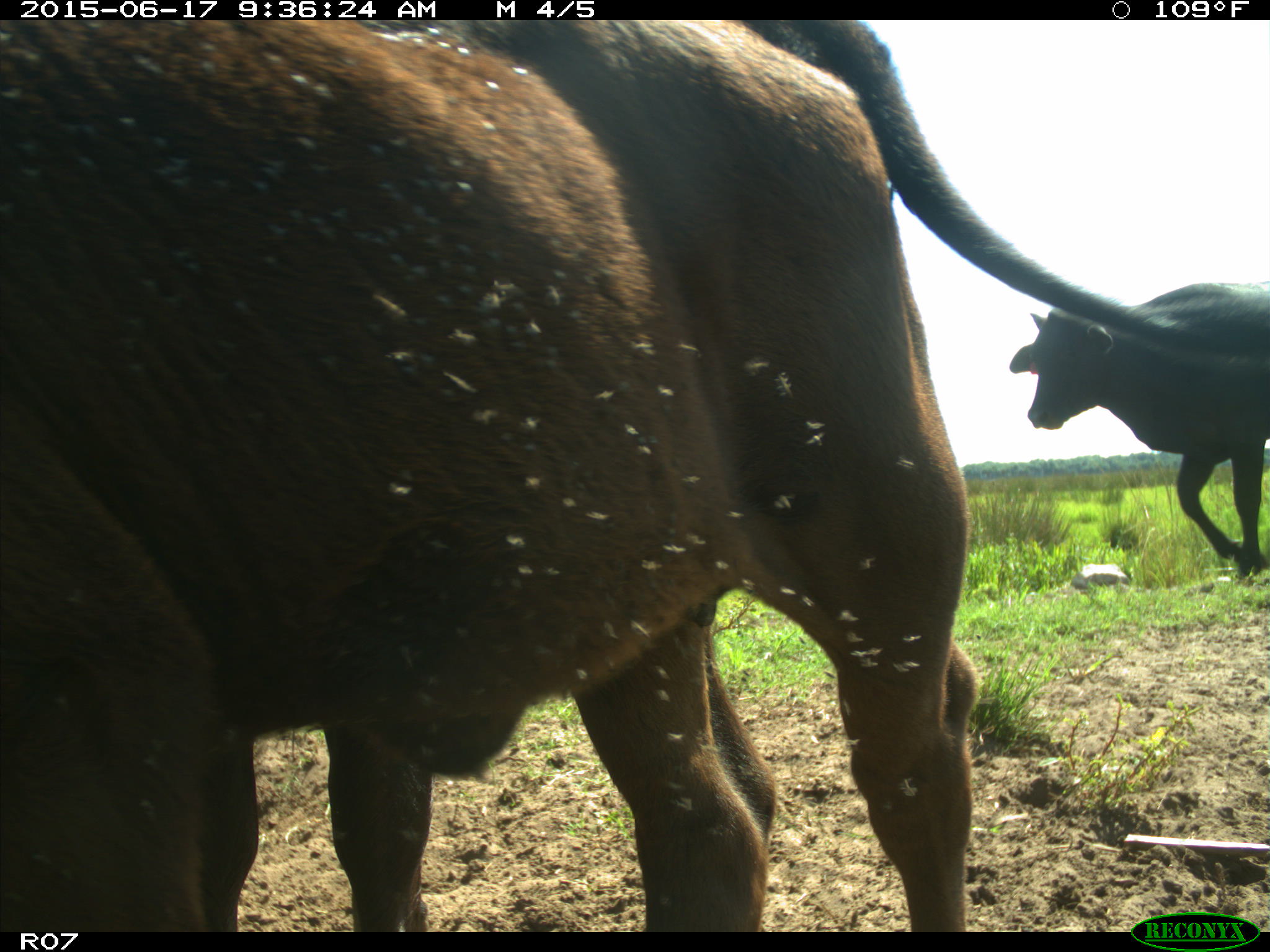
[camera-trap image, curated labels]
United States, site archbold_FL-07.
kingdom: Animalia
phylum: Chordata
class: Mammalia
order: Artiodactyla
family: Bovidae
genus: Bos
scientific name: Bos taurus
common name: domestic cow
Bos taurus (domestic cow).